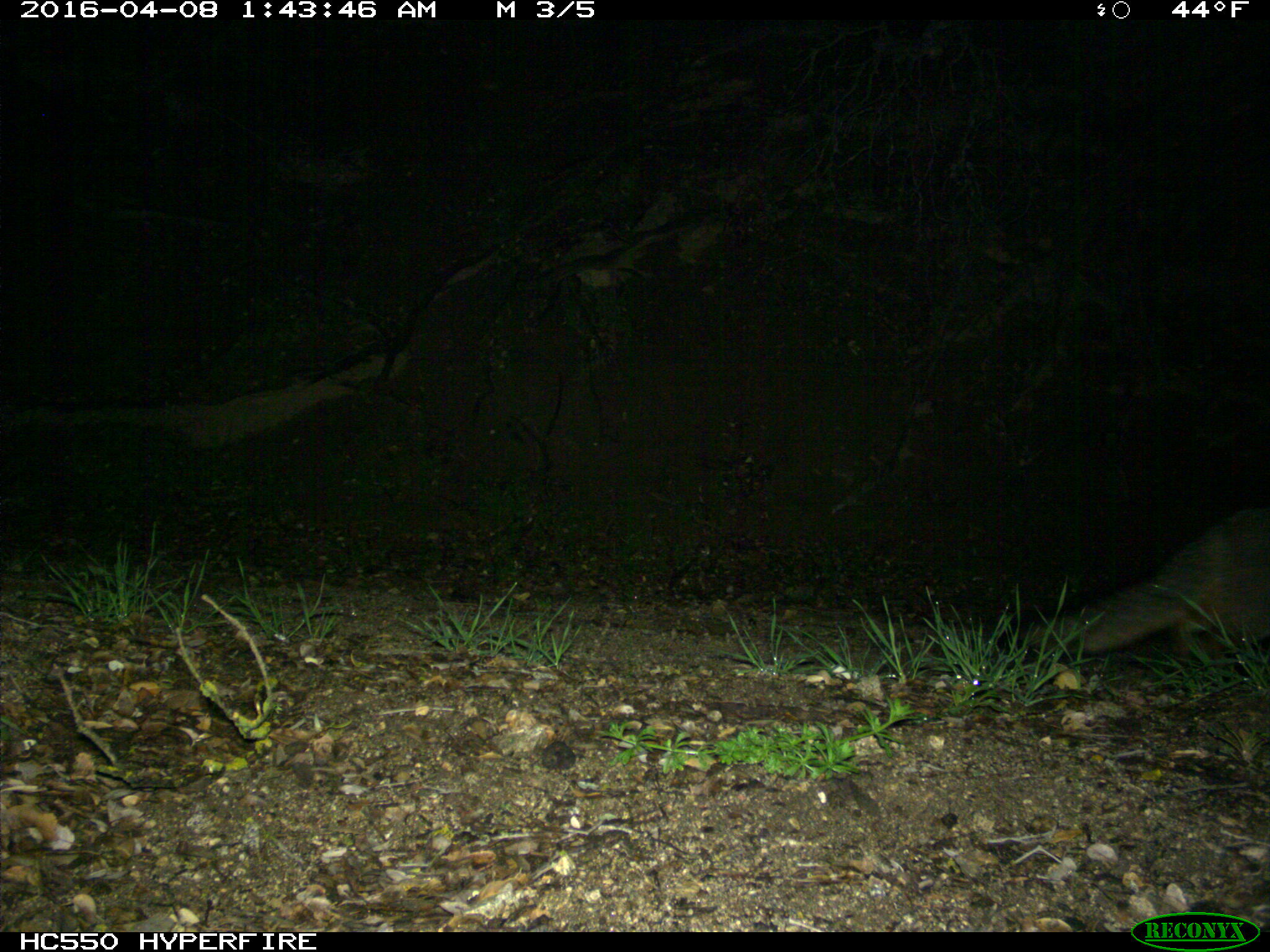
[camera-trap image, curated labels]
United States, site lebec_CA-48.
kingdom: Animalia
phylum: Chordata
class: Mammalia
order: Carnivora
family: Canidae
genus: Urocyon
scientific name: Urocyon cinereoargenteus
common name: gray fox